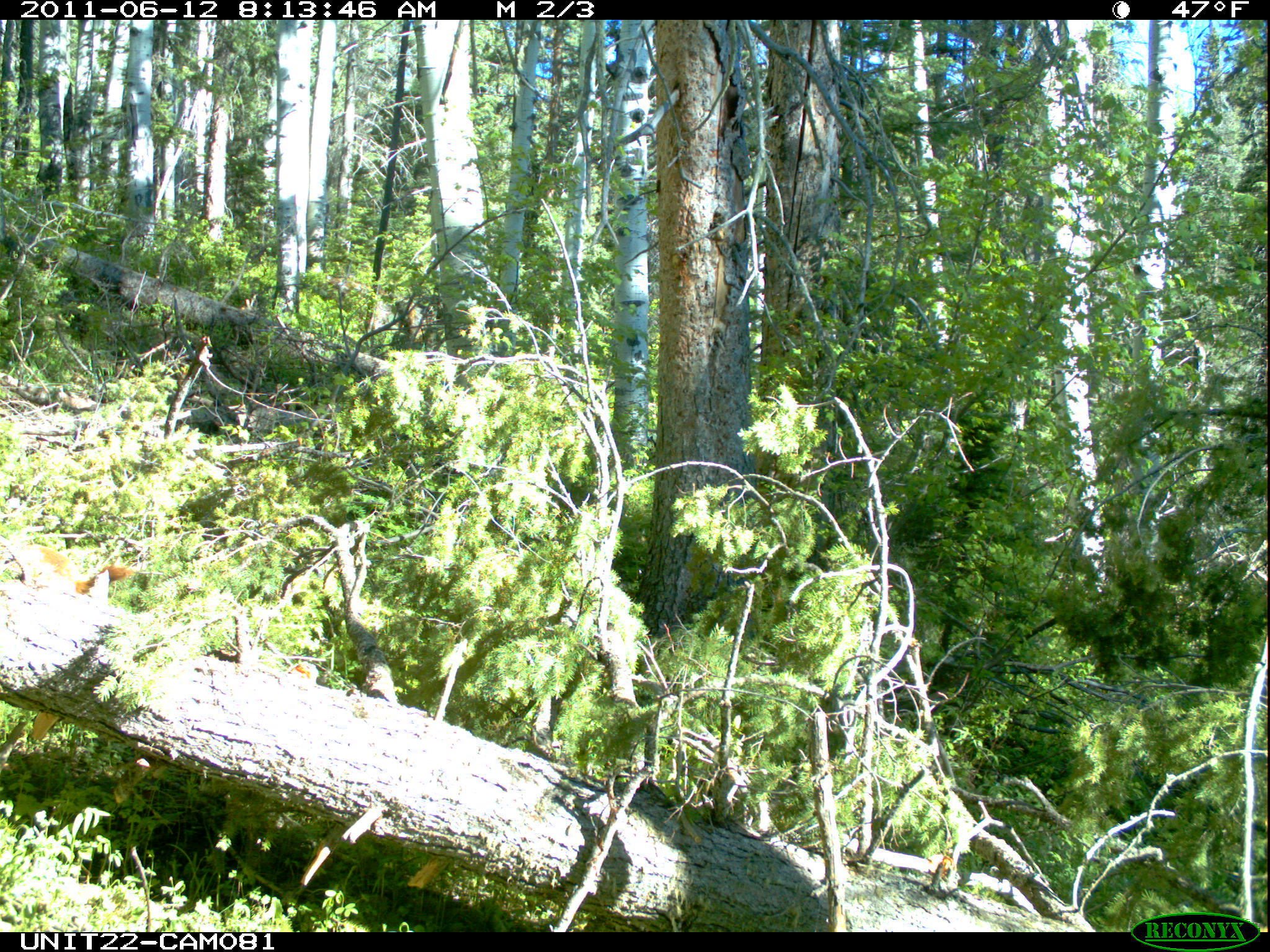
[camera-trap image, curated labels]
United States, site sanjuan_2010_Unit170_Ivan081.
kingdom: Animalia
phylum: Chordata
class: Mammalia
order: Rodentia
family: Sciuridae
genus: Marmota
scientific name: Marmota flaviventris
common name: yellow-bellied marmot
Marmota flaviventris (yellow-bellied marmot).